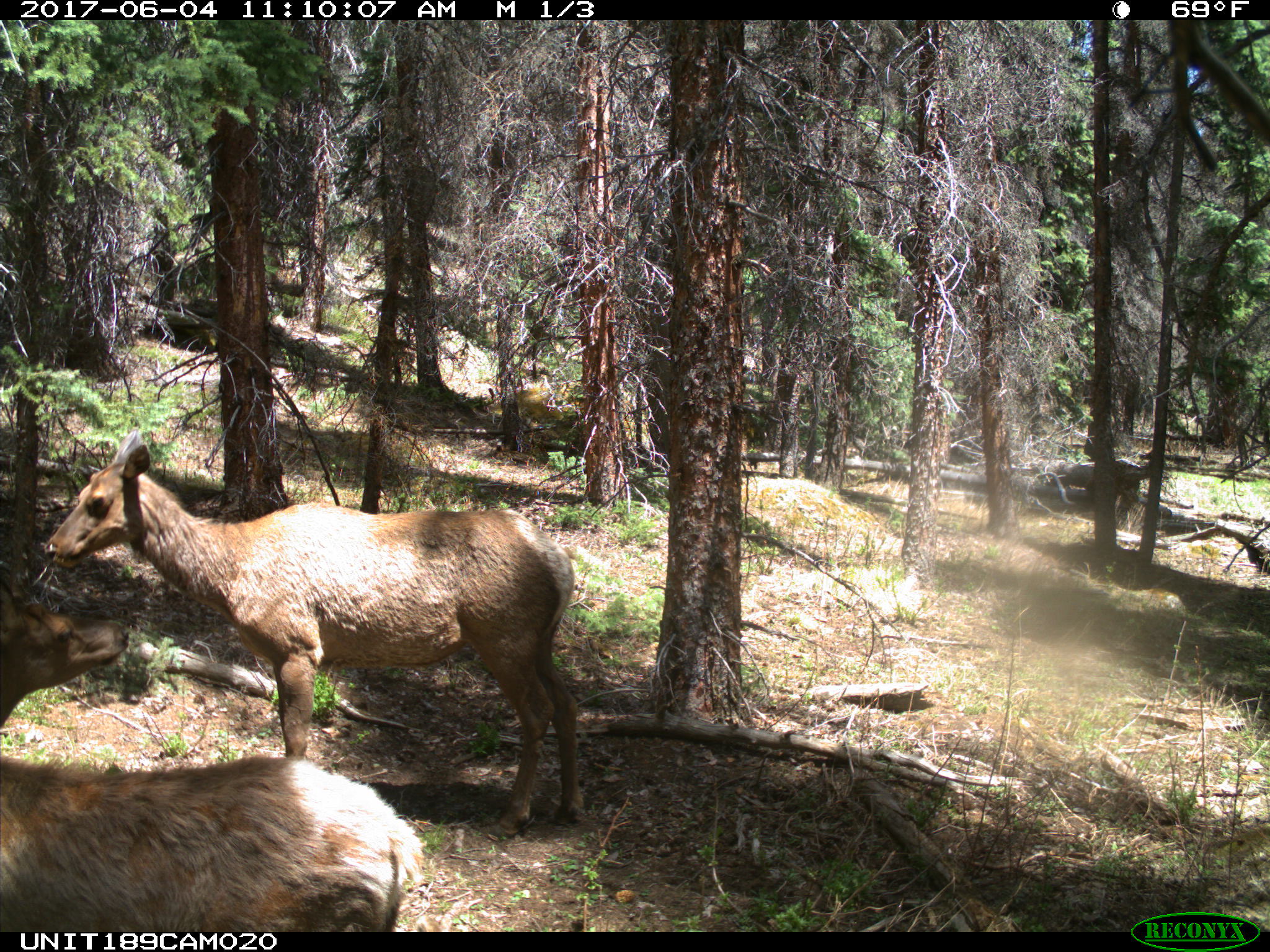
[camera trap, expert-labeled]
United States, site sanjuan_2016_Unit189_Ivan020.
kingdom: Animalia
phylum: Chordata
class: Mammalia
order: Artiodactyla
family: Cervidae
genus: Cervus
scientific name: Cervus elaphus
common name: red deer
Cervus elaphus (red deer).